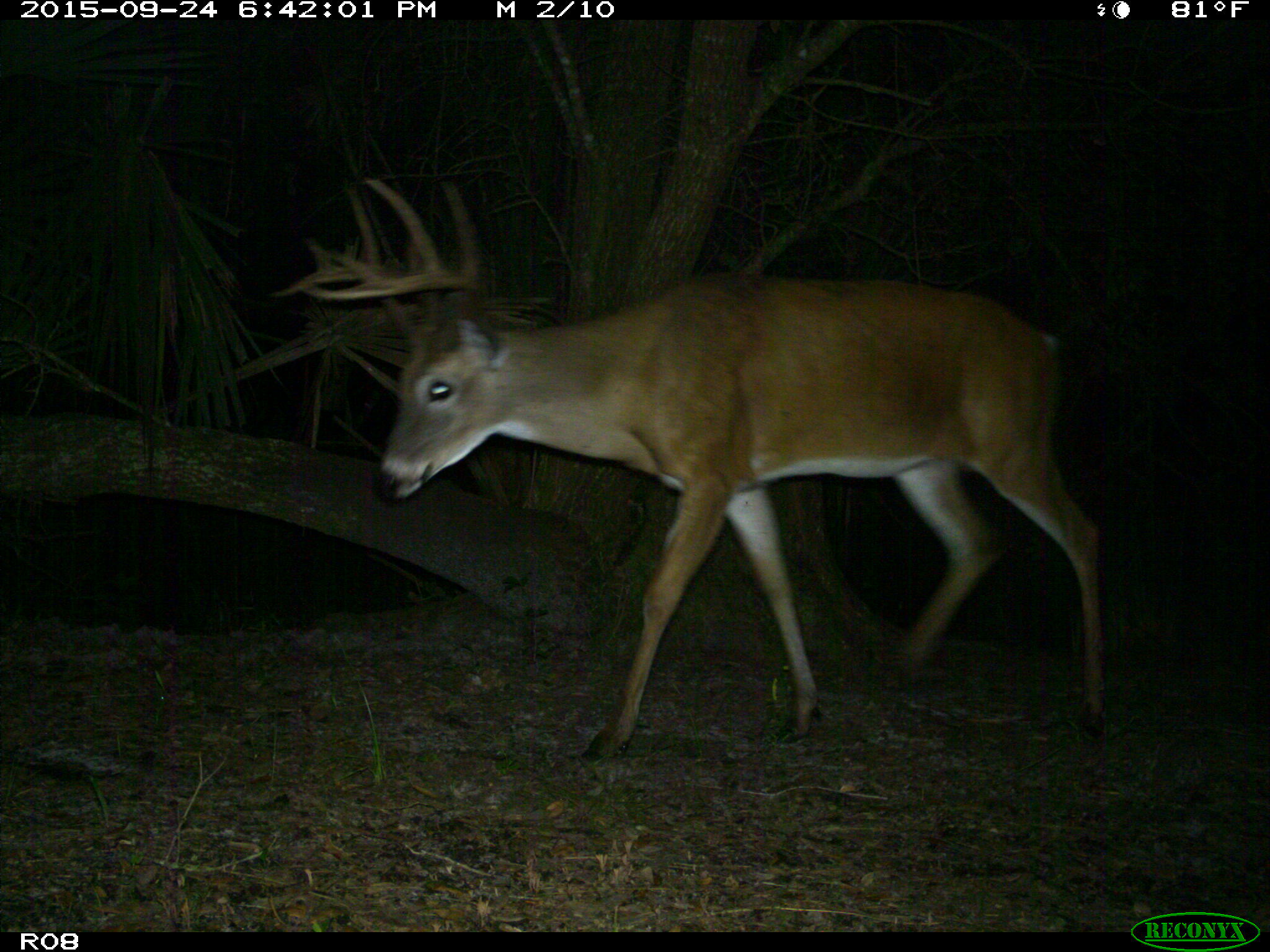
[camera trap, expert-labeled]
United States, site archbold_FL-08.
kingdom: Animalia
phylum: Chordata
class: Mammalia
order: Artiodactyla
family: Cervidae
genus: Odocoileus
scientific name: Odocoileus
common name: deer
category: unidentified deer